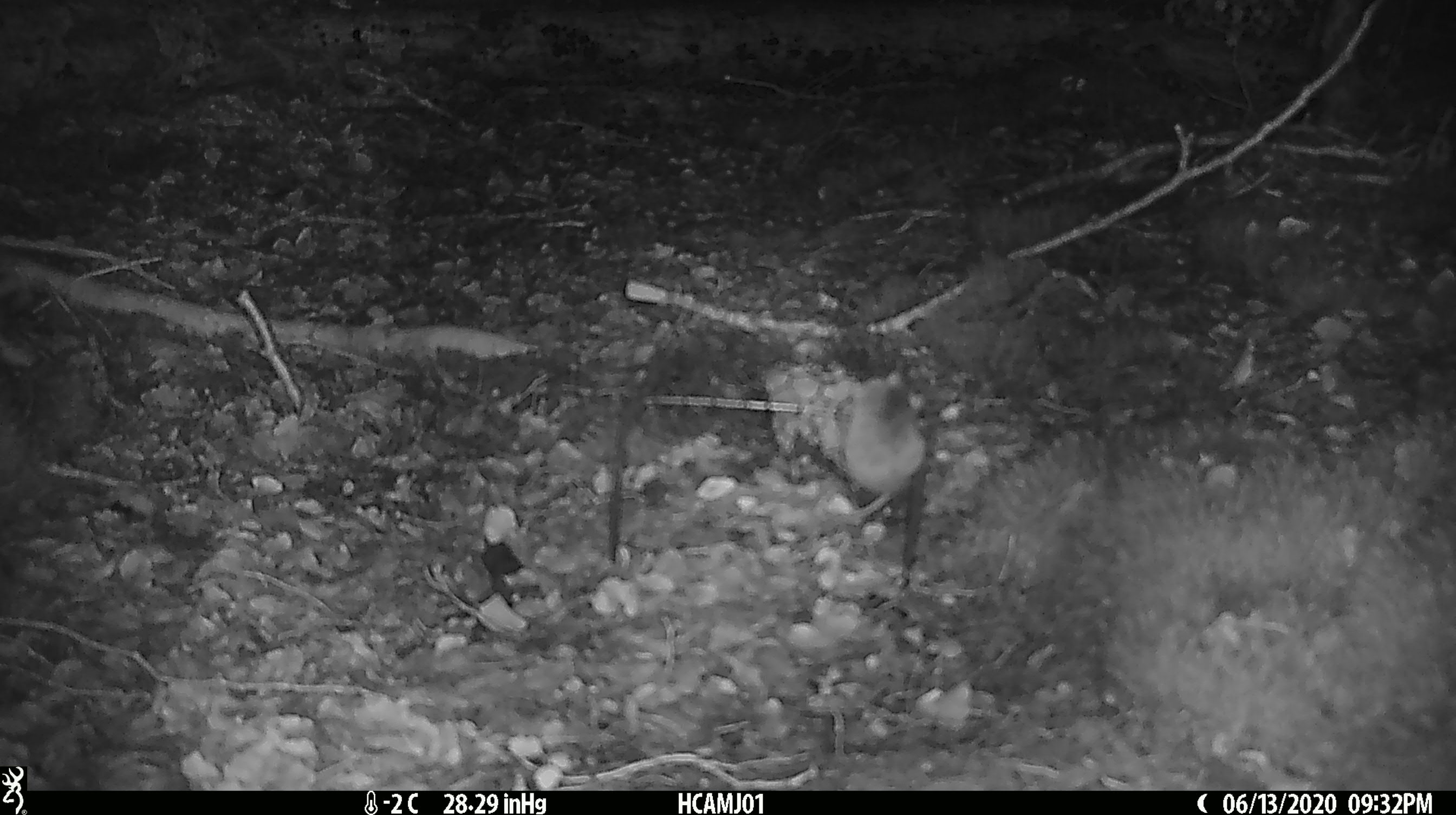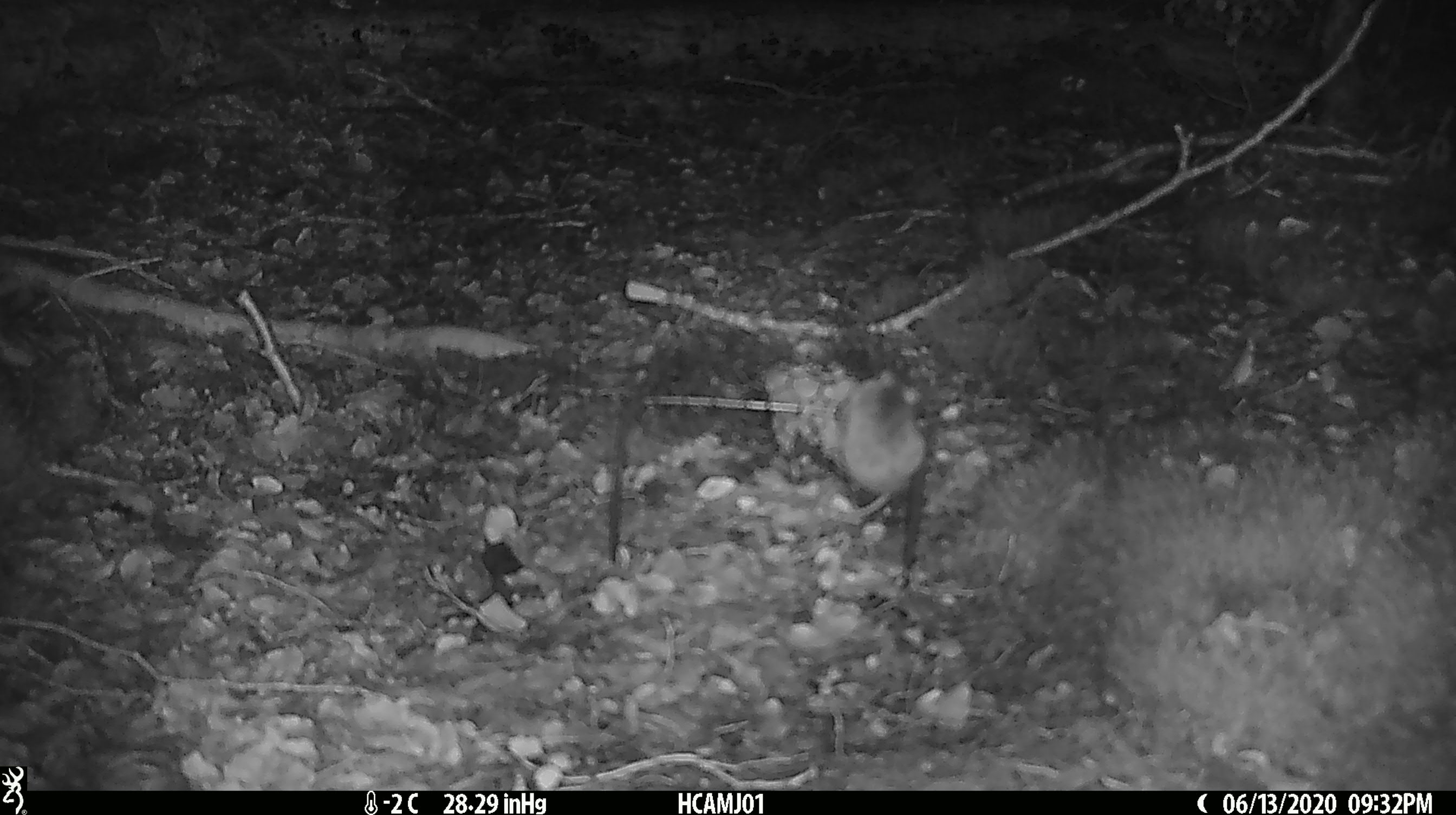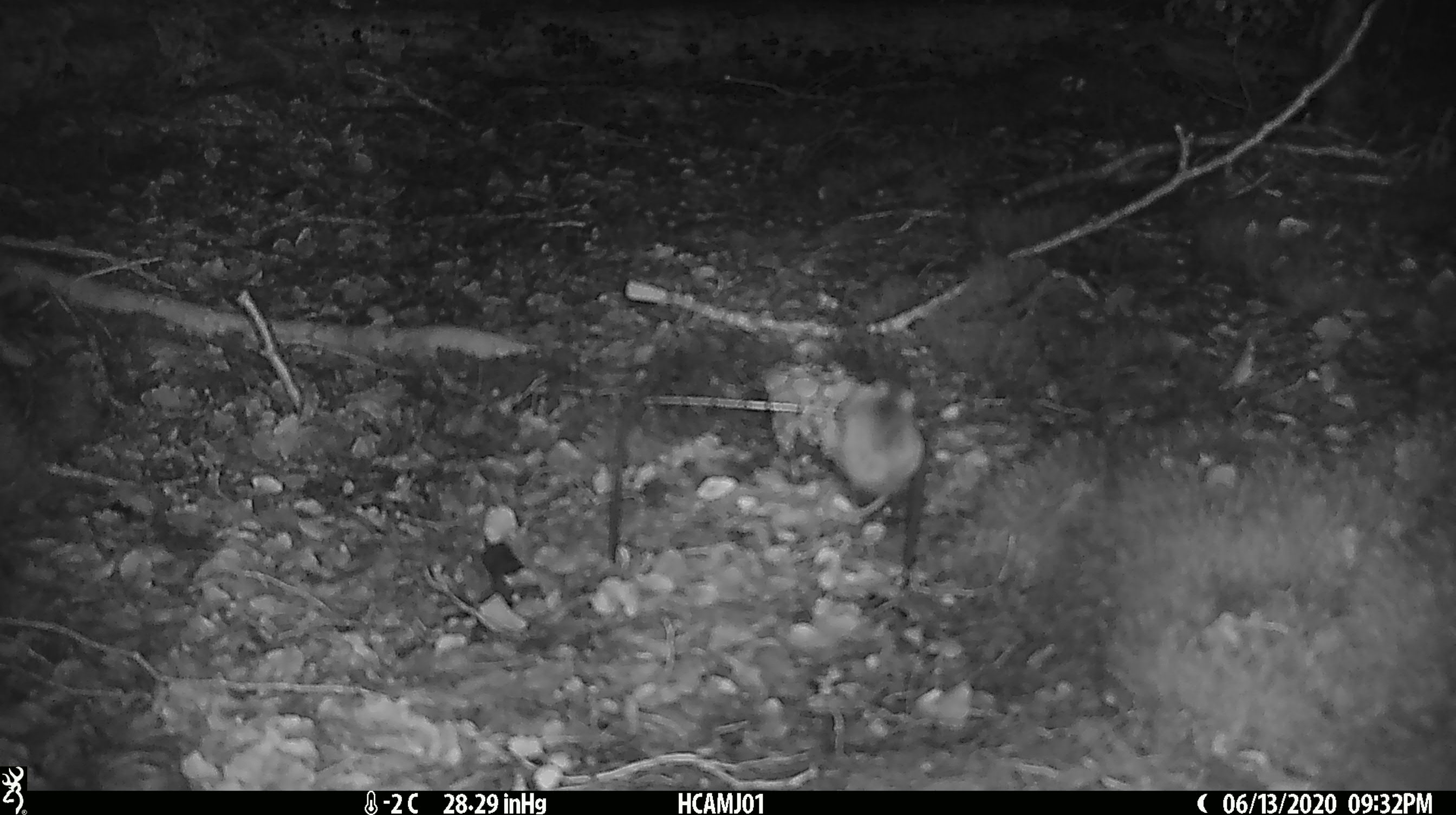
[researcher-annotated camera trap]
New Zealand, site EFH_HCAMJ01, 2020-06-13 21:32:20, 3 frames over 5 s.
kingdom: Animalia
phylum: Chordata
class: Mammalia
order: Rodentia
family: Muridae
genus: Mus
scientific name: Mus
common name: mouse